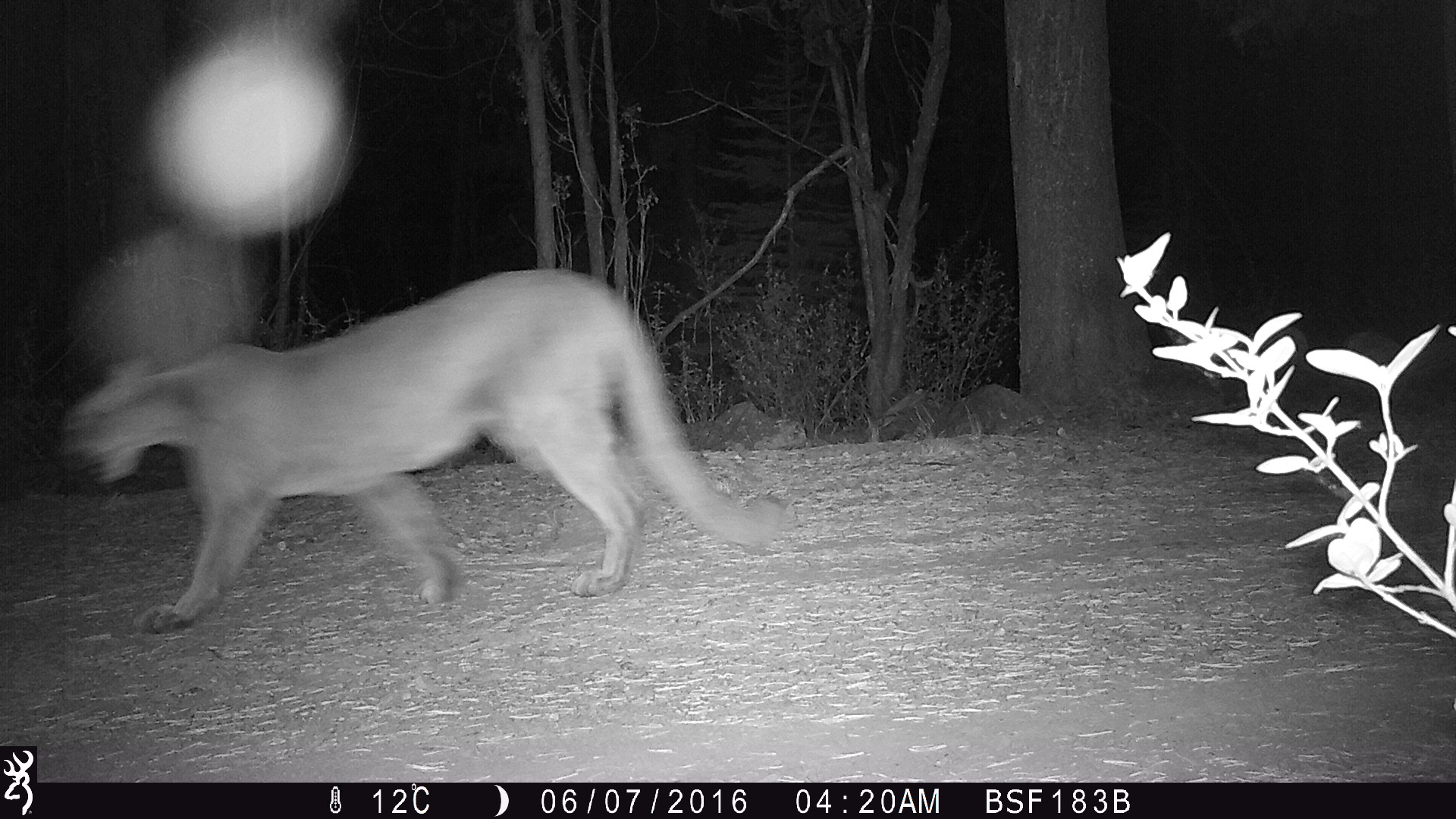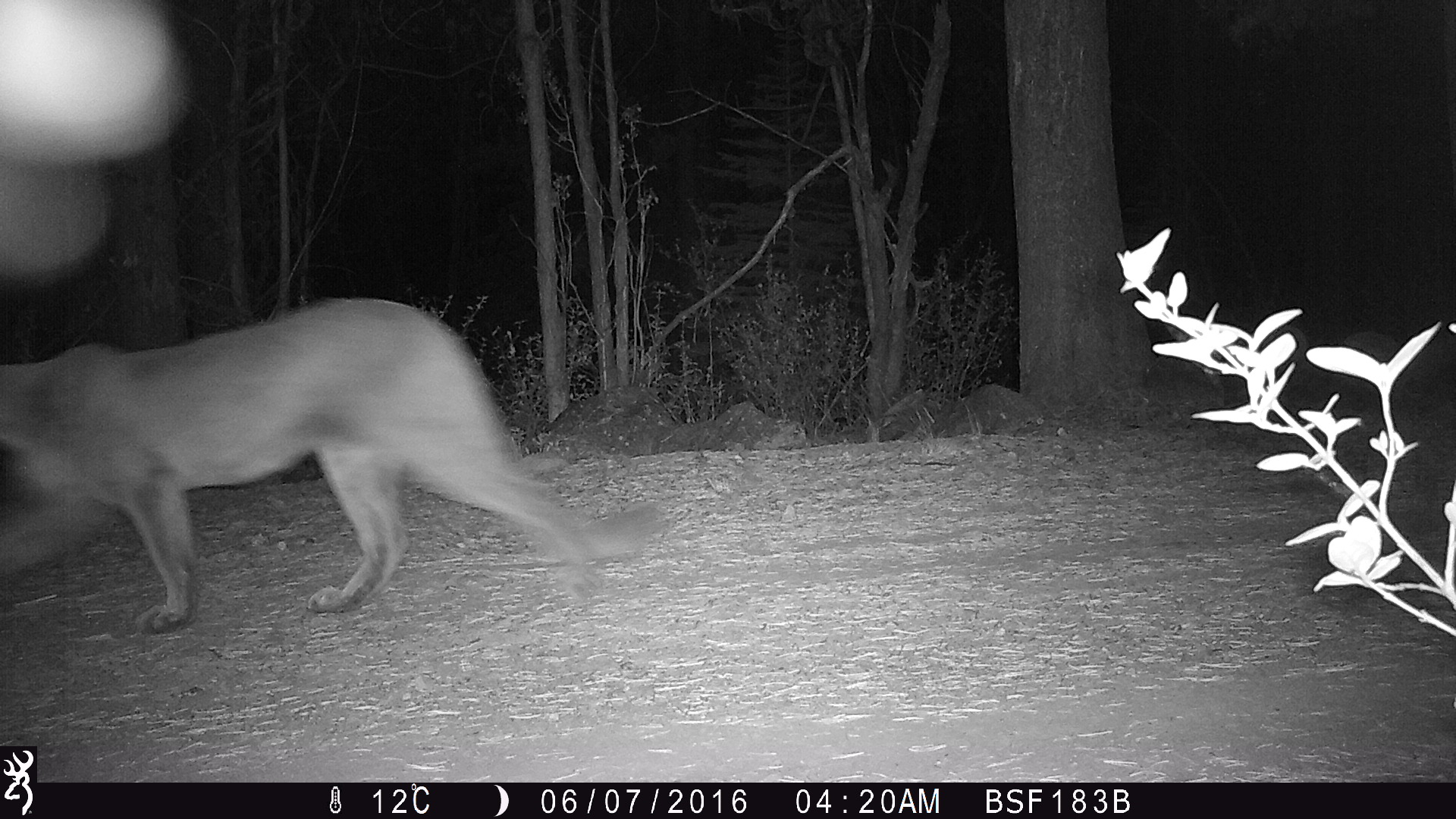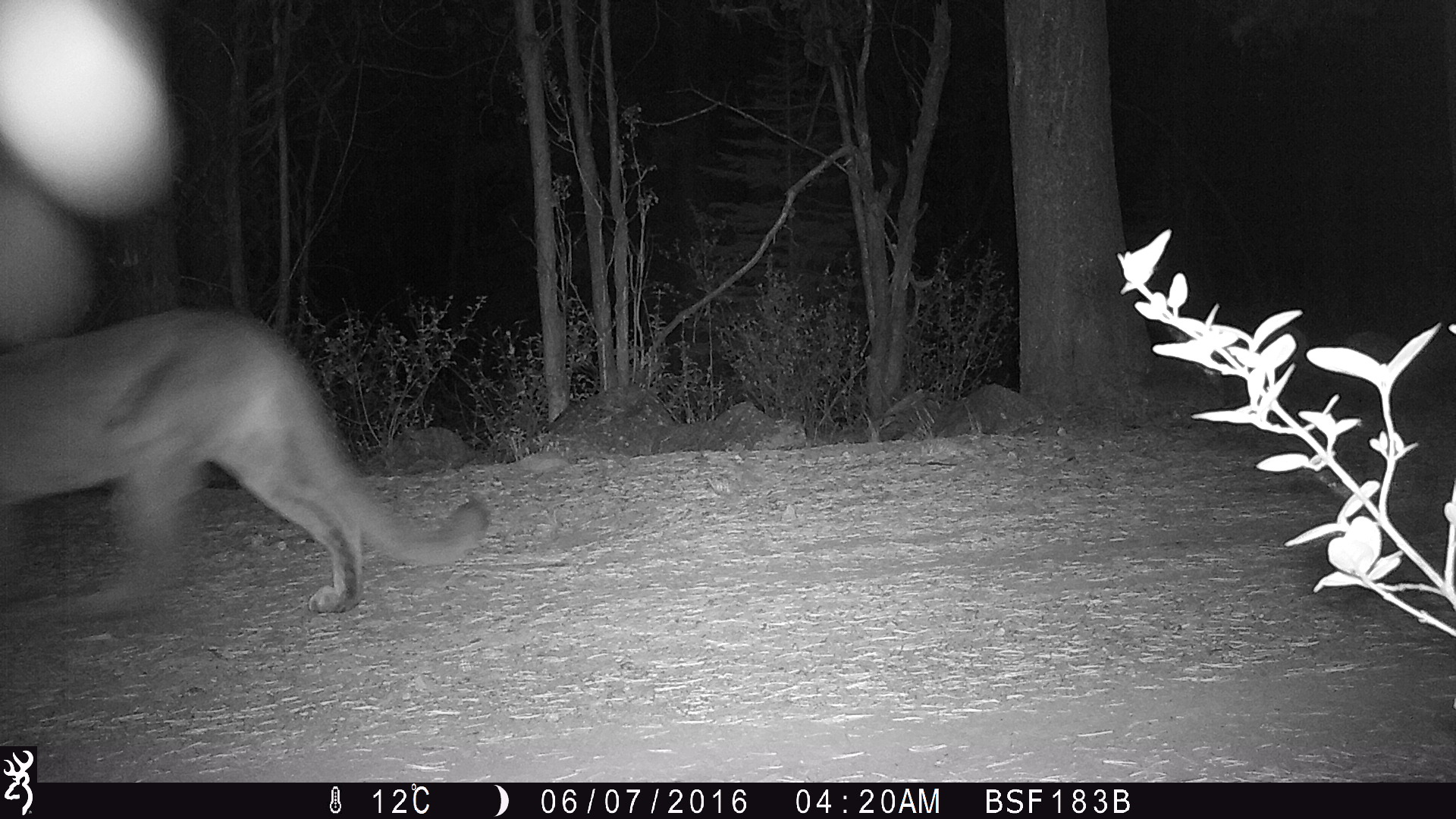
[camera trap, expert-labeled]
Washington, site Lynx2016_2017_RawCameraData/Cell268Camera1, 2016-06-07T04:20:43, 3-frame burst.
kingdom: Animalia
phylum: Chordata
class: Mammalia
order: Carnivora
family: Felidae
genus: Puma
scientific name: Puma concolor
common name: mountain lion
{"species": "Puma concolor (mountain lion)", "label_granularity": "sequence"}